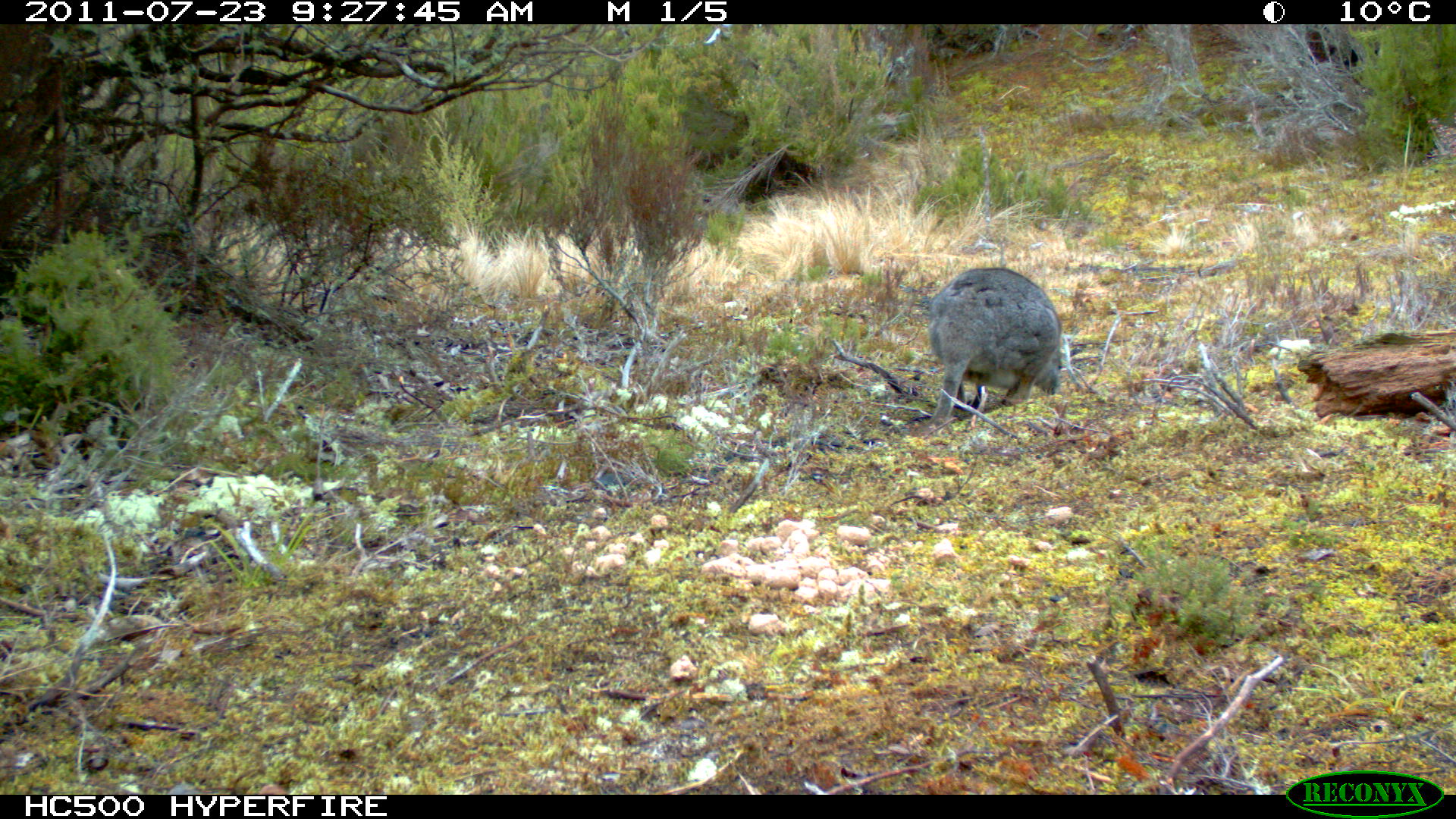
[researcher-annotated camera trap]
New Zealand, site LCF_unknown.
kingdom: Animalia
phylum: Chordata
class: Mammalia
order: Diprotodontia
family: Macropodidae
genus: Notamacropus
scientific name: Notamacropus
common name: wallaby